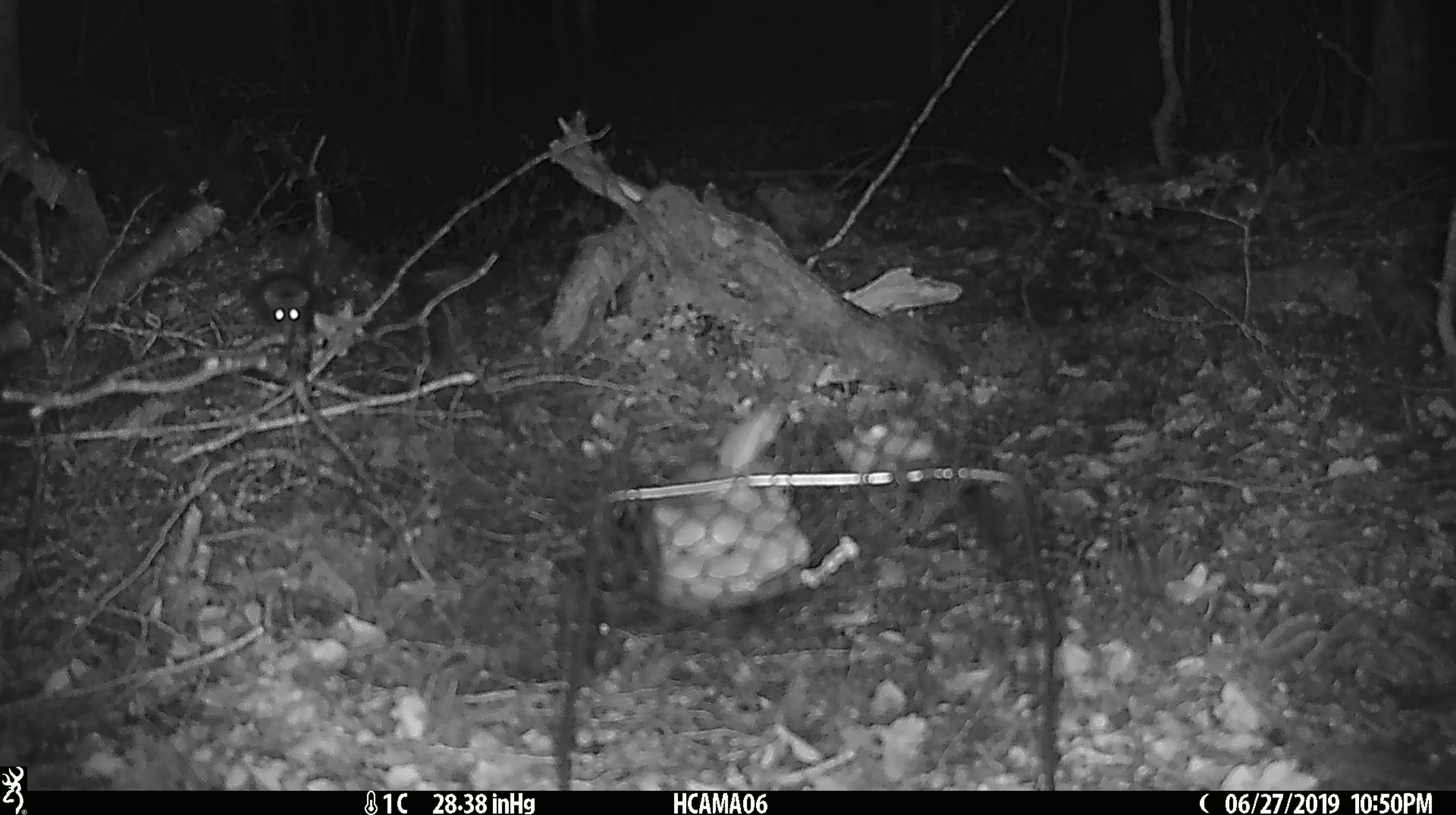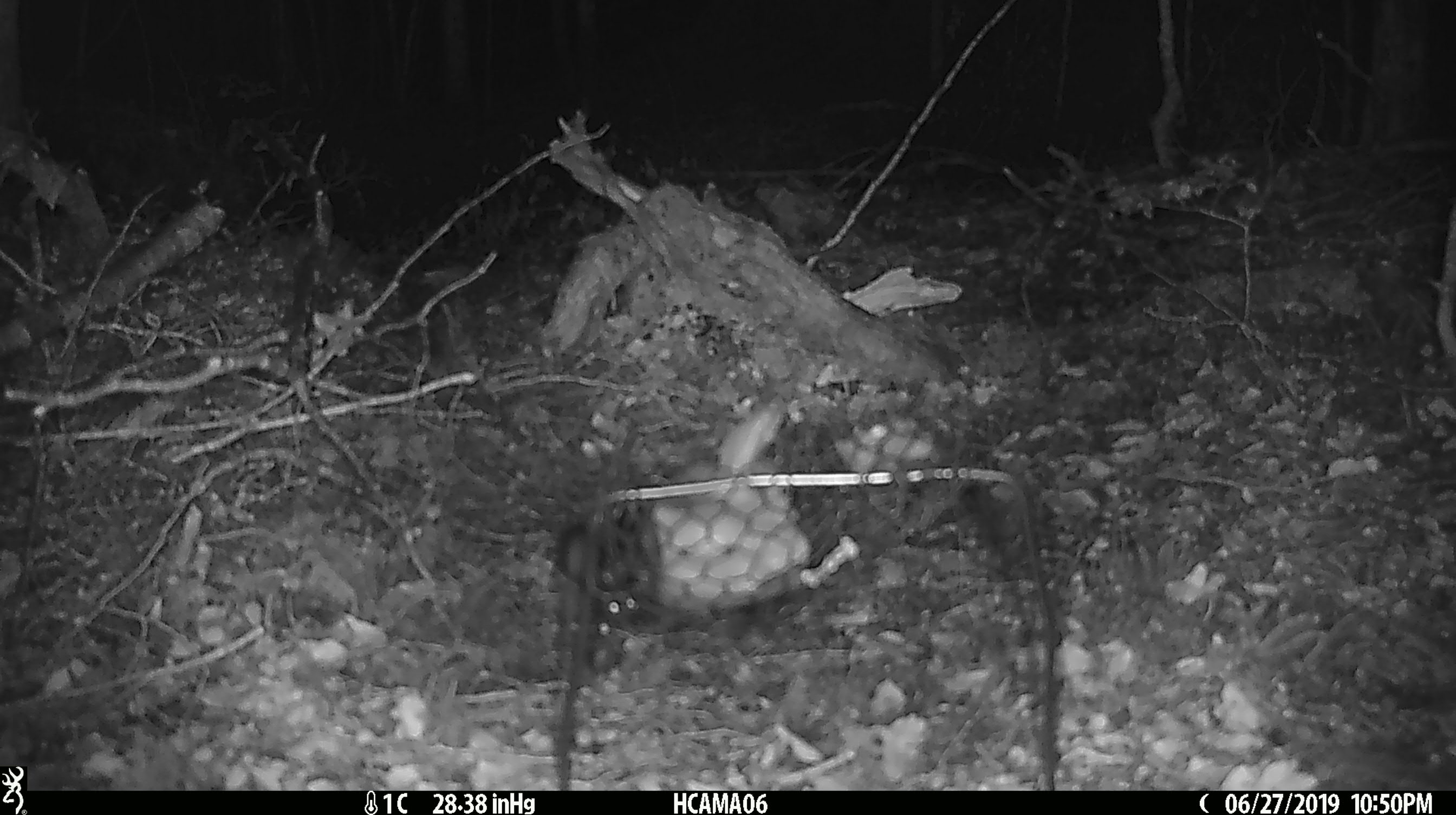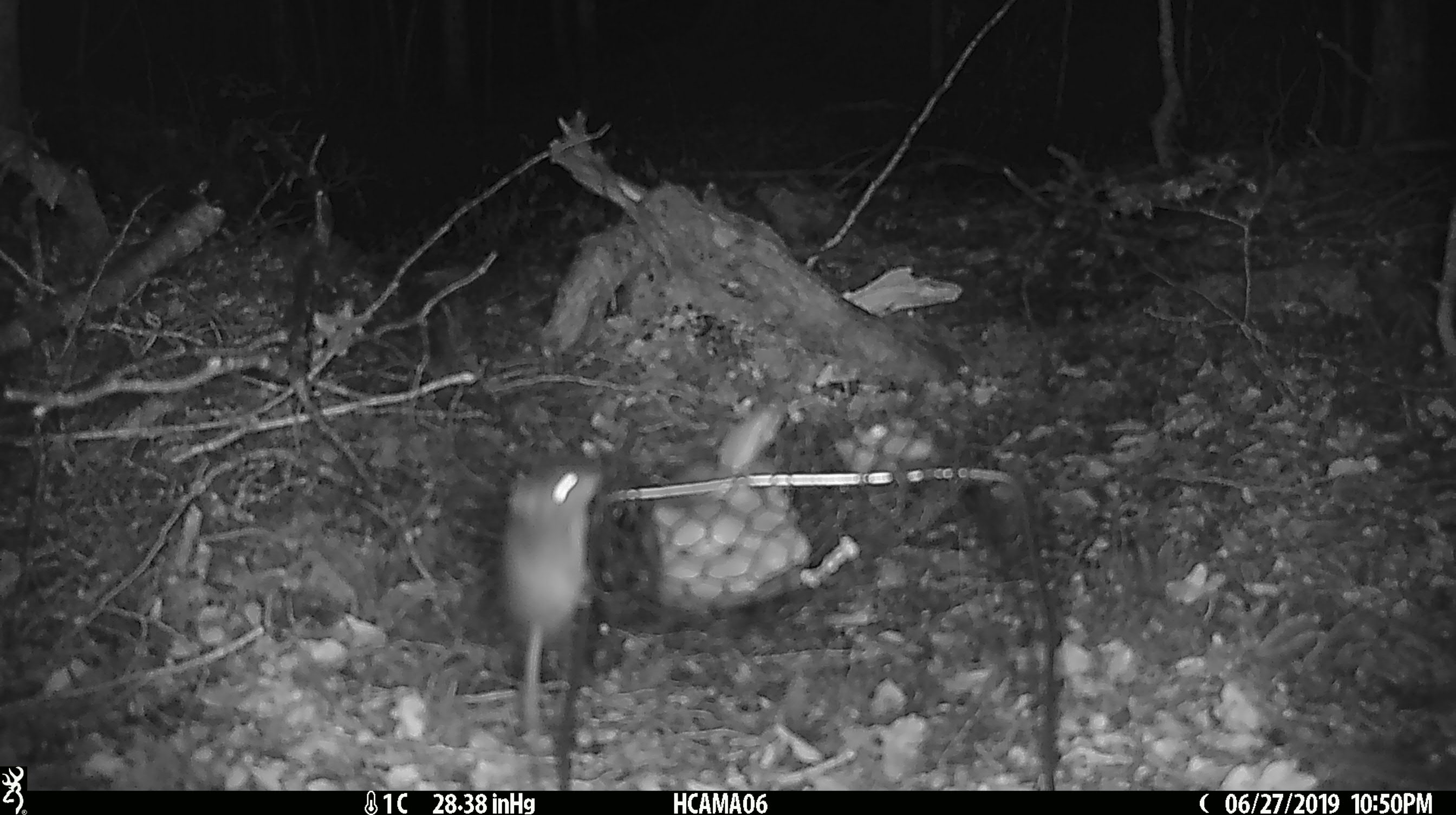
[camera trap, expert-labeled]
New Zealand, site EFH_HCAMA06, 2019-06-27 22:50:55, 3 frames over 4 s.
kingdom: Animalia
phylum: Chordata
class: Mammalia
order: Rodentia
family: Muridae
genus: Mus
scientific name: Mus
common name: mouse